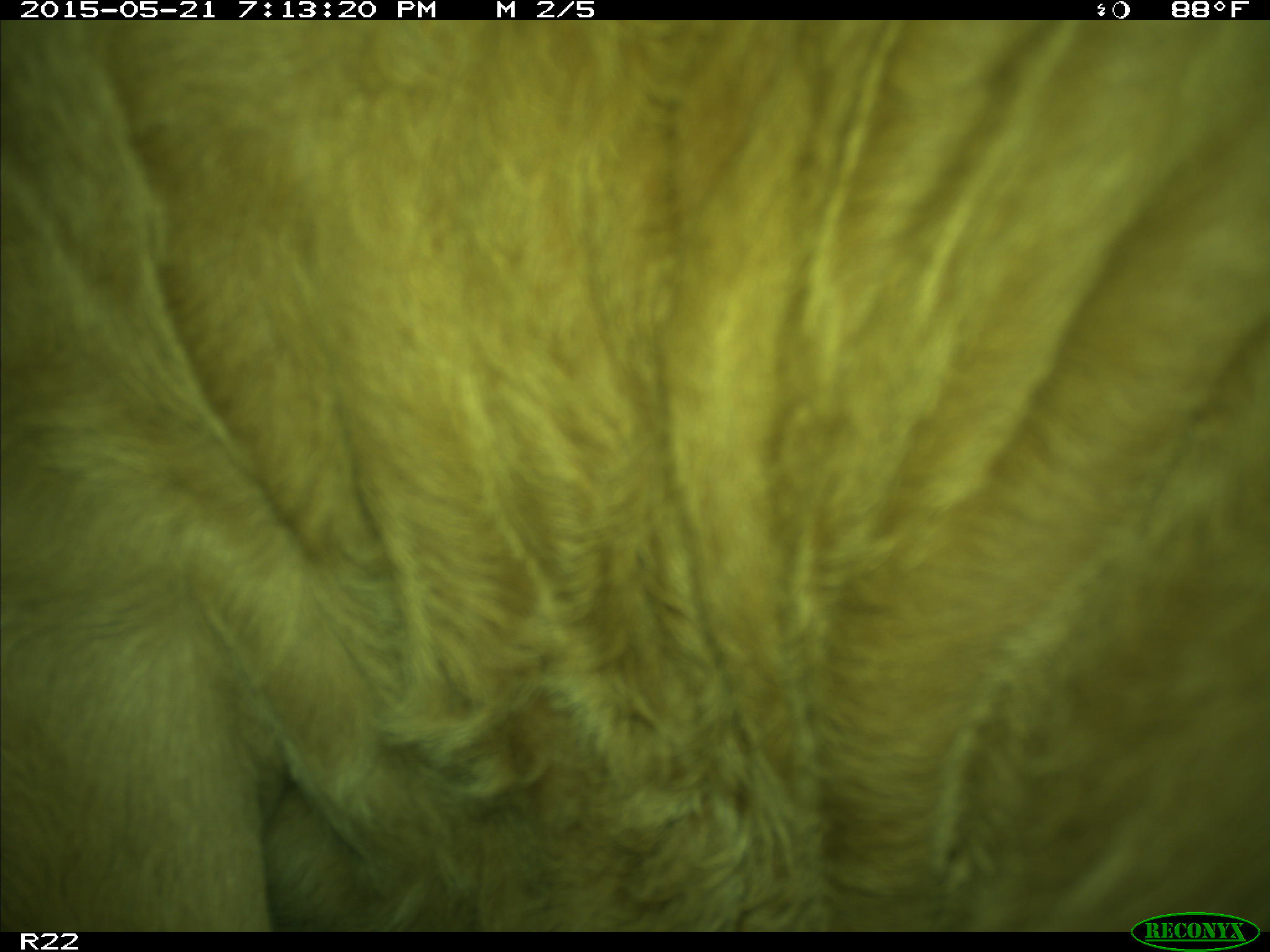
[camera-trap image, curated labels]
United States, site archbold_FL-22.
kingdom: Animalia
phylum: Chordata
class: Mammalia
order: Artiodactyla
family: Bovidae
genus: Bos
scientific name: Bos taurus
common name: domestic cow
Bos taurus (domestic cow).